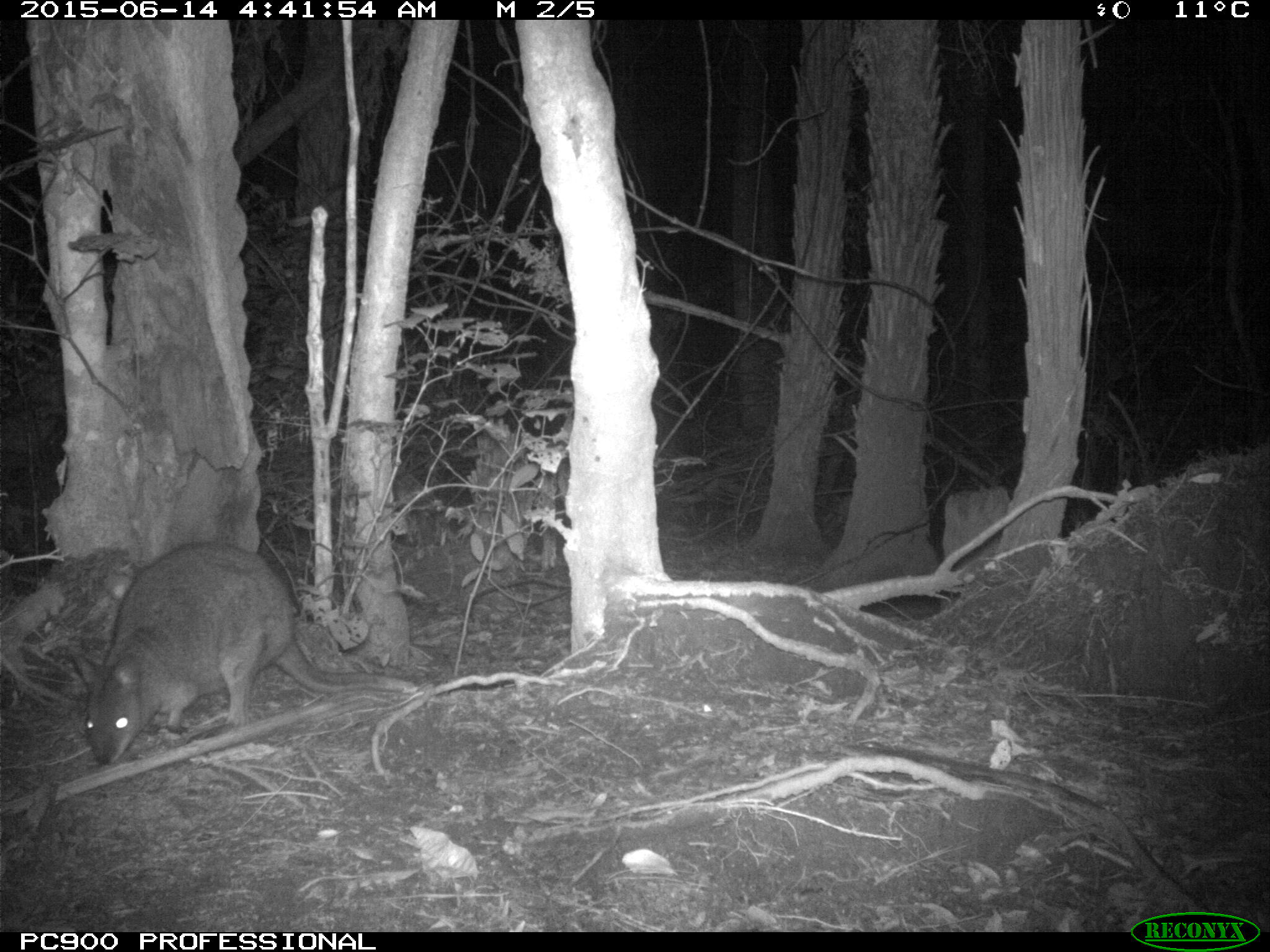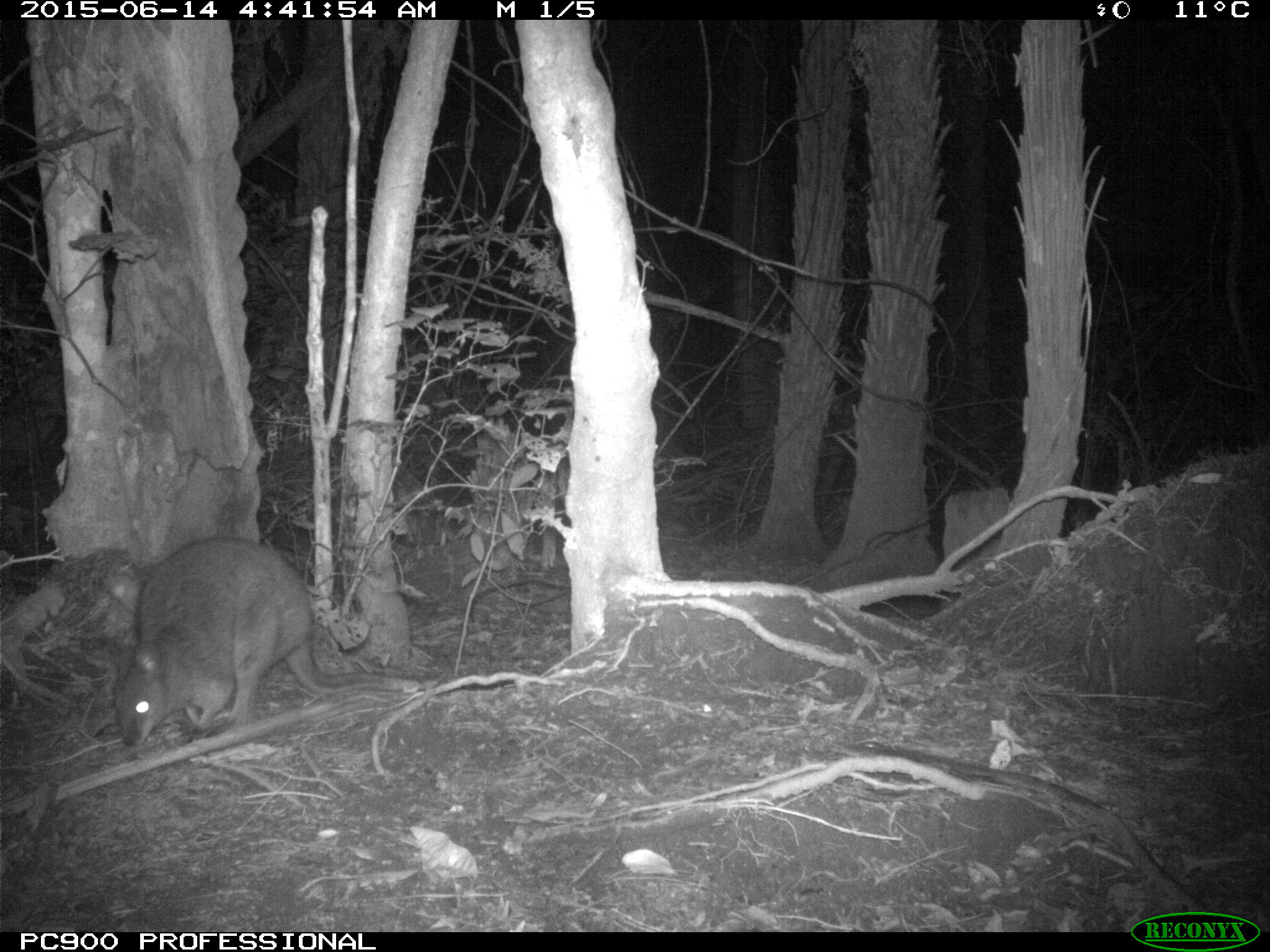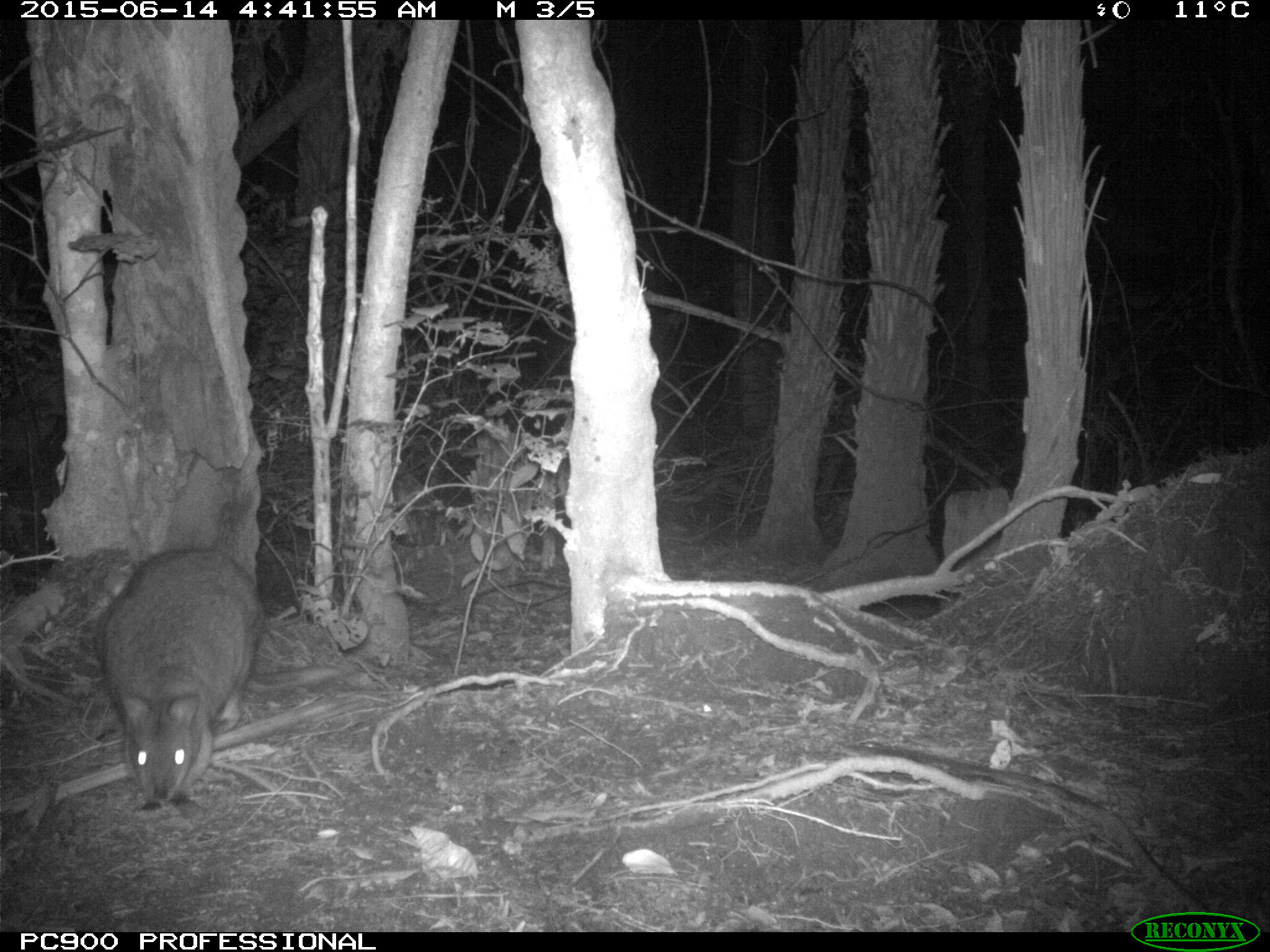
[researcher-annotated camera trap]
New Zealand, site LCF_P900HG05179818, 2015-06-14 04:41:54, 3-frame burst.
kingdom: Animalia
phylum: Chordata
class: Mammalia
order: Diprotodontia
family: Macropodidae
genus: Notamacropus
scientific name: Notamacropus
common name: wallaby